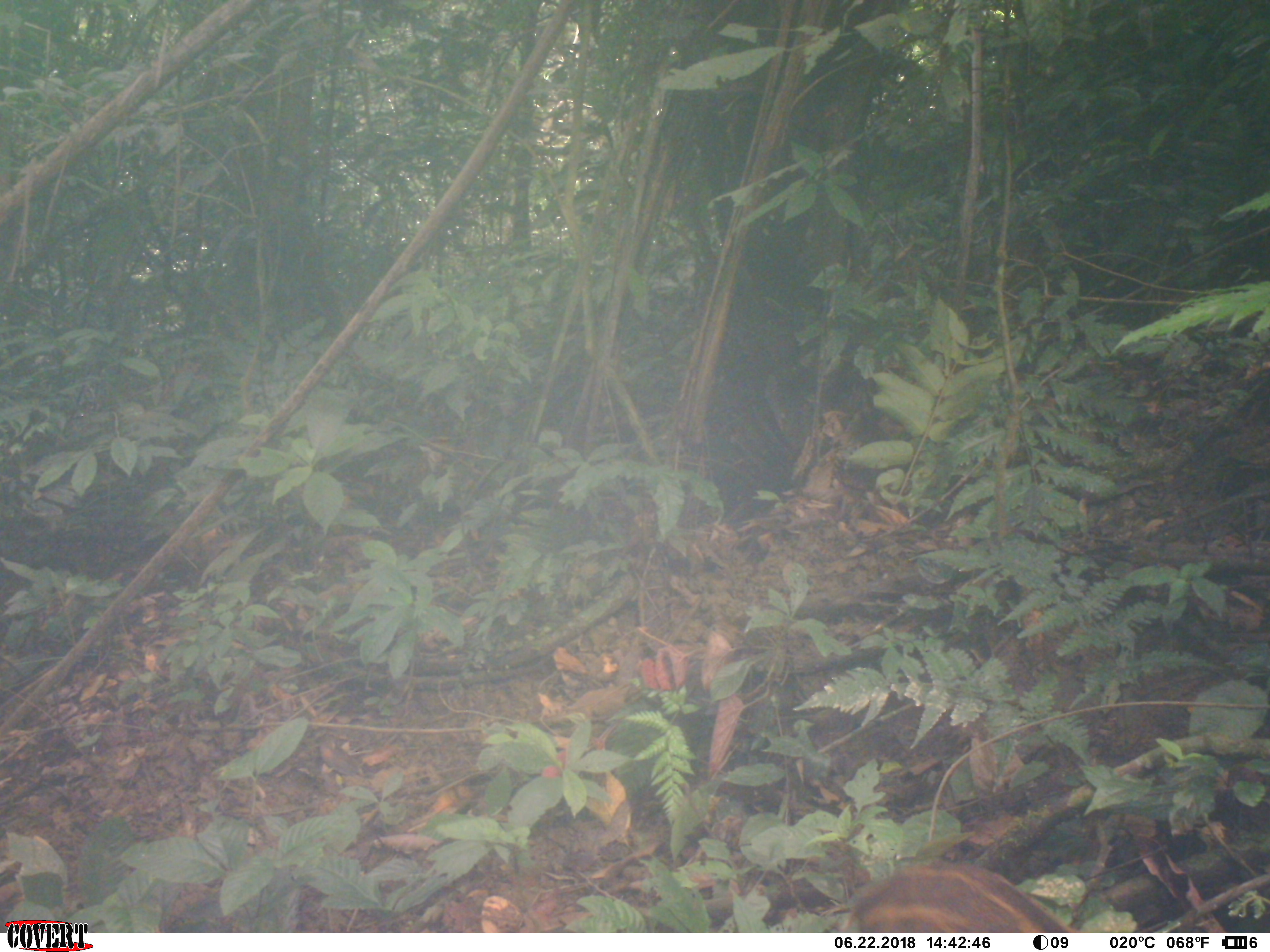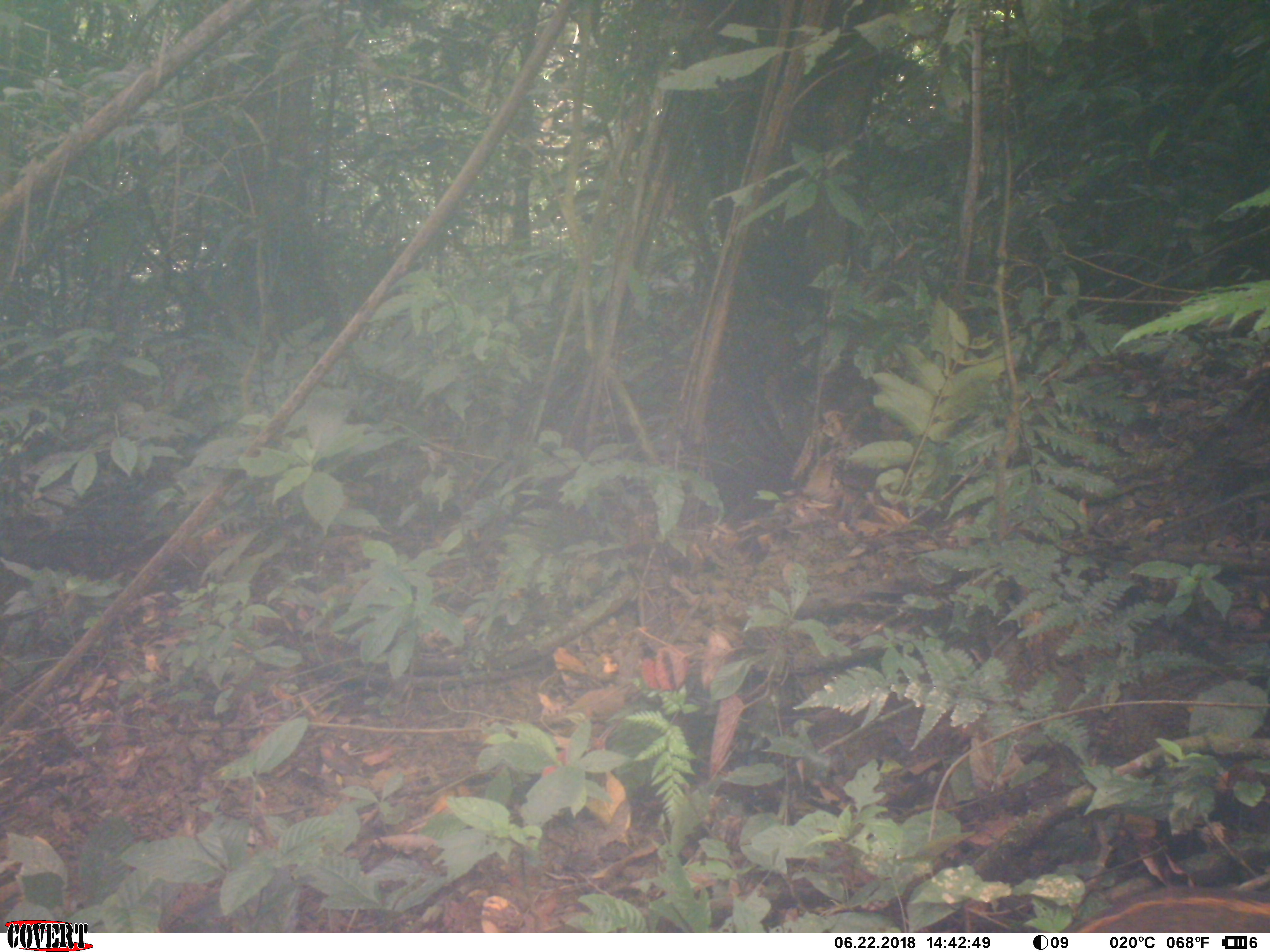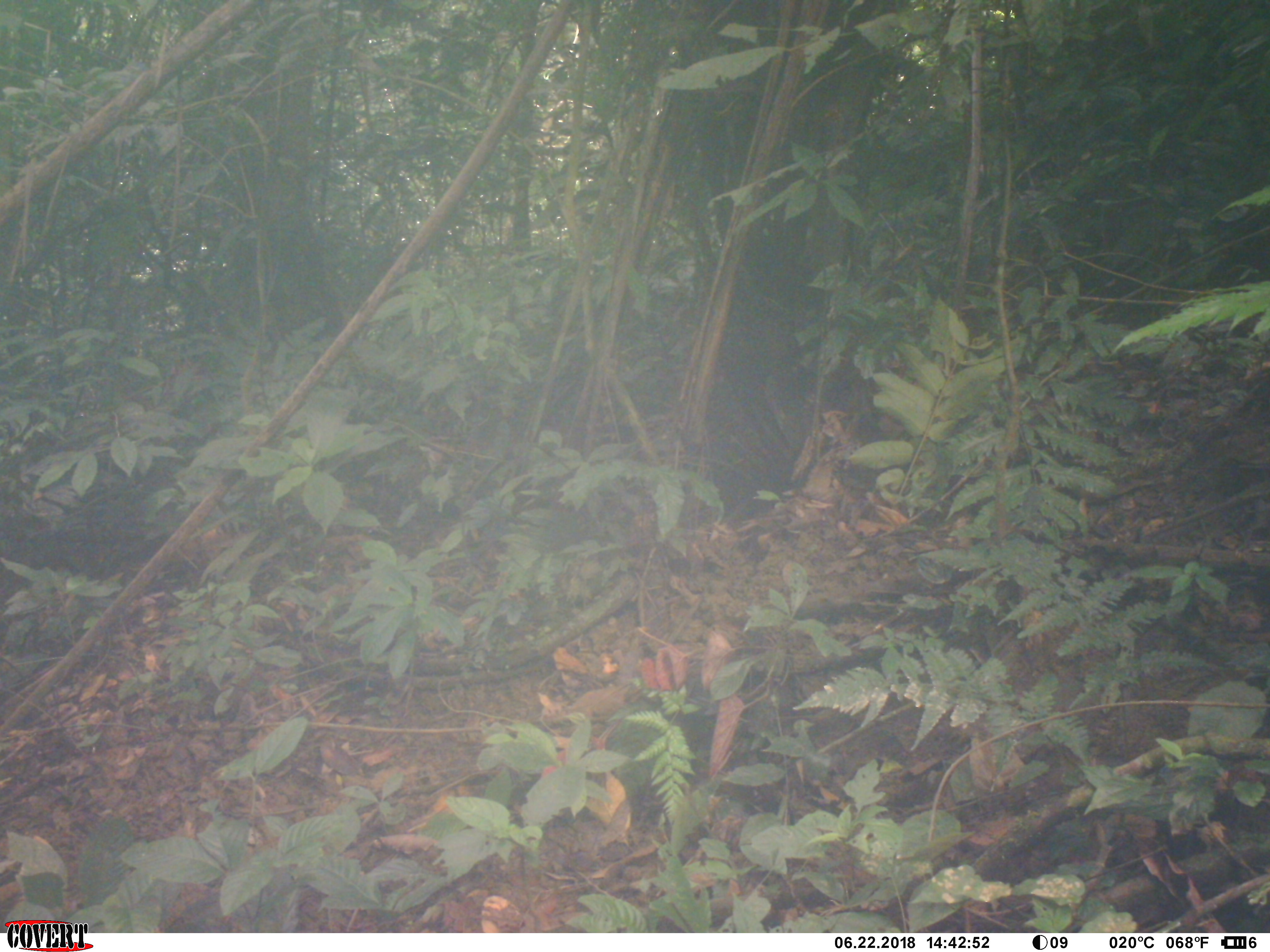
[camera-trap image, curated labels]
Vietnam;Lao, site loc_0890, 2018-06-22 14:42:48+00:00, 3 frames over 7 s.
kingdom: Animalia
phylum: Chordata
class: Mammalia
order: Artiodactyla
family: Suidae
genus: Sus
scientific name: Sus scrofa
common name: eurasian wild pig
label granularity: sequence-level